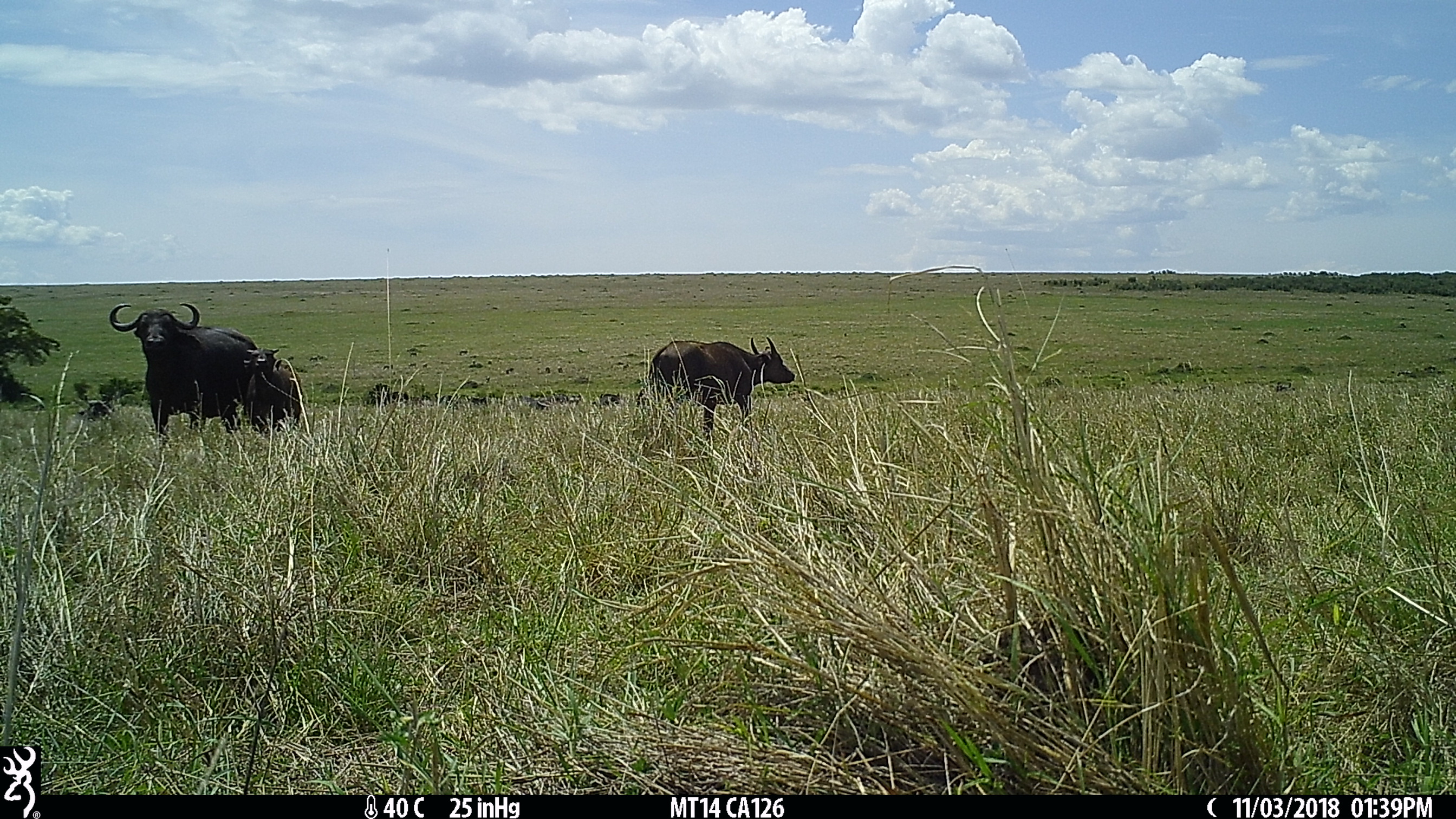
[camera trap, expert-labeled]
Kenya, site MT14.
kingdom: Animalia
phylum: Chordata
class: Mammalia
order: Artiodactyla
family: Bovidae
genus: Syncerus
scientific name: Syncerus caffer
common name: buffalo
Buffalo (Syncerus caffer).